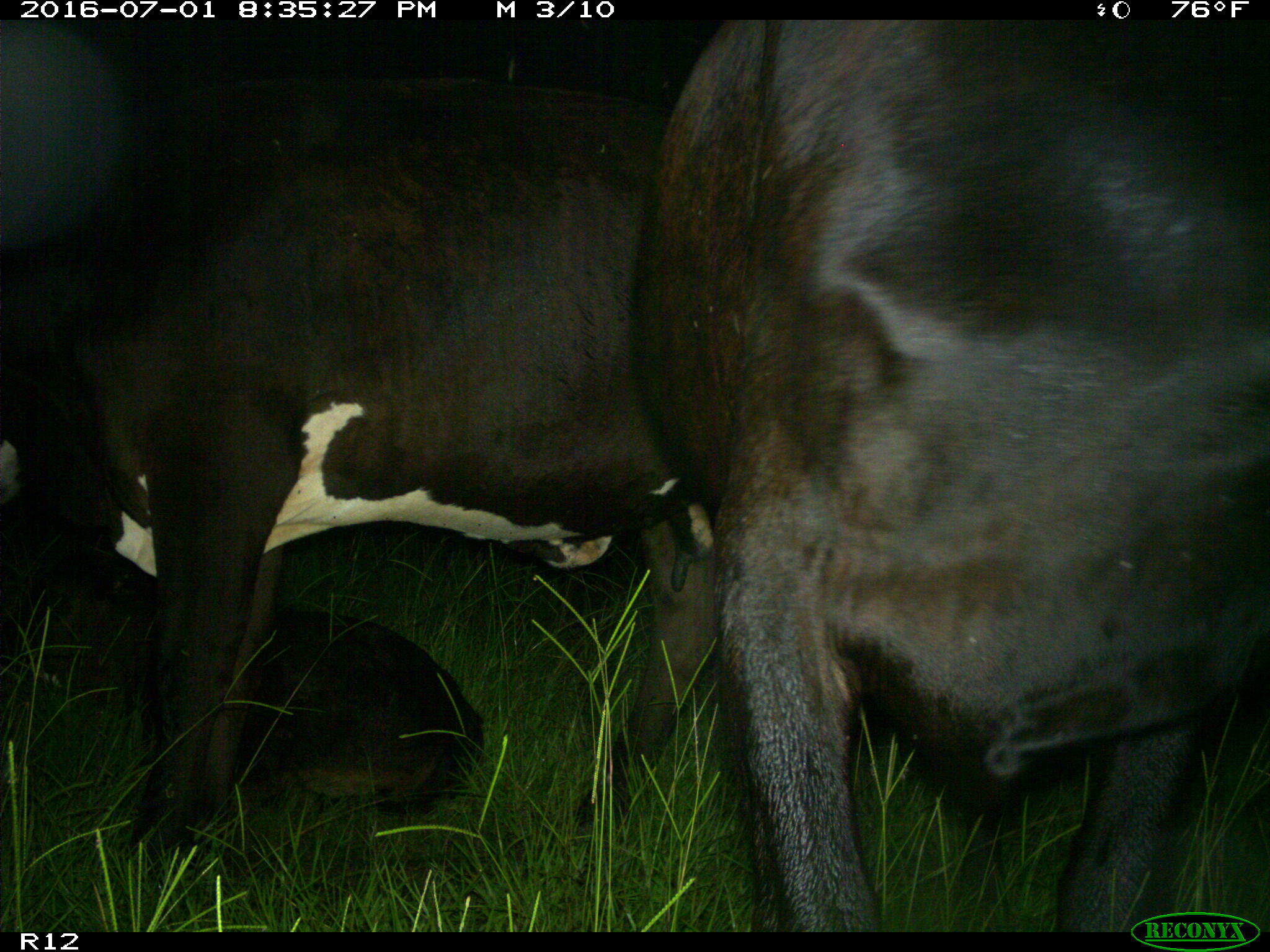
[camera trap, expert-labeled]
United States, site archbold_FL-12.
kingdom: Animalia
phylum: Chordata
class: Mammalia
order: Artiodactyla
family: Bovidae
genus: Bos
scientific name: Bos taurus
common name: domestic cow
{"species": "Bos taurus (domestic cow)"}